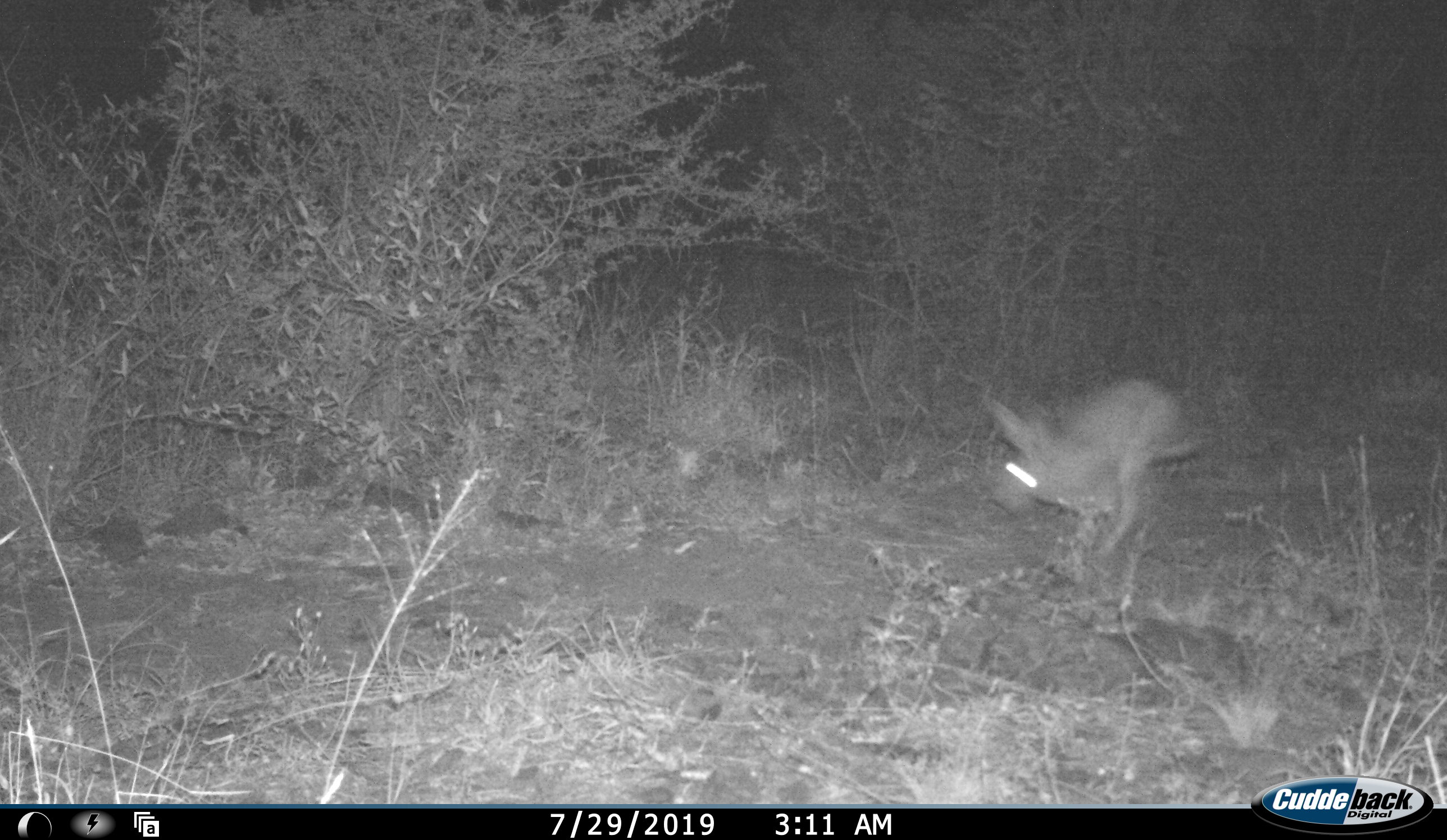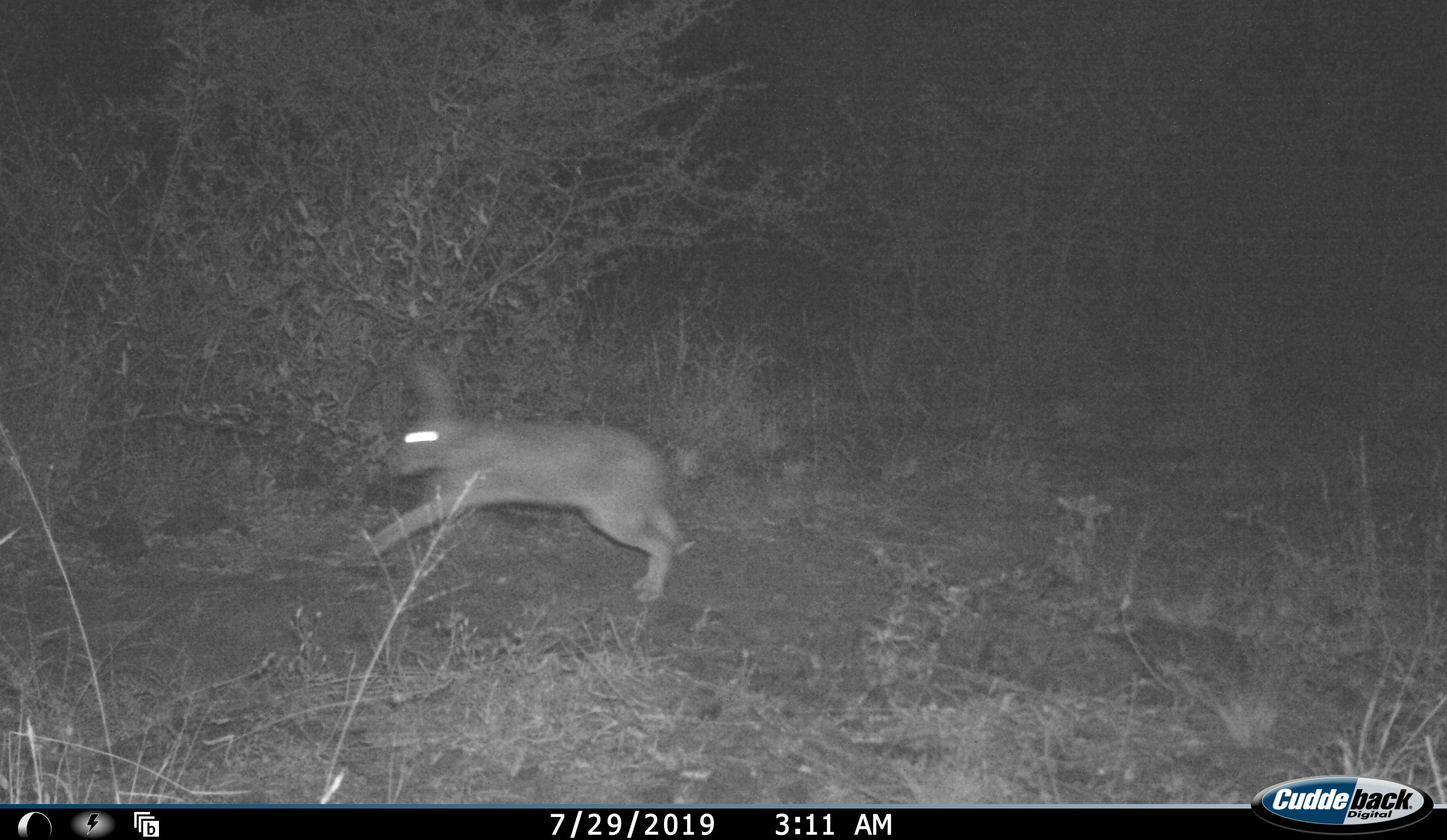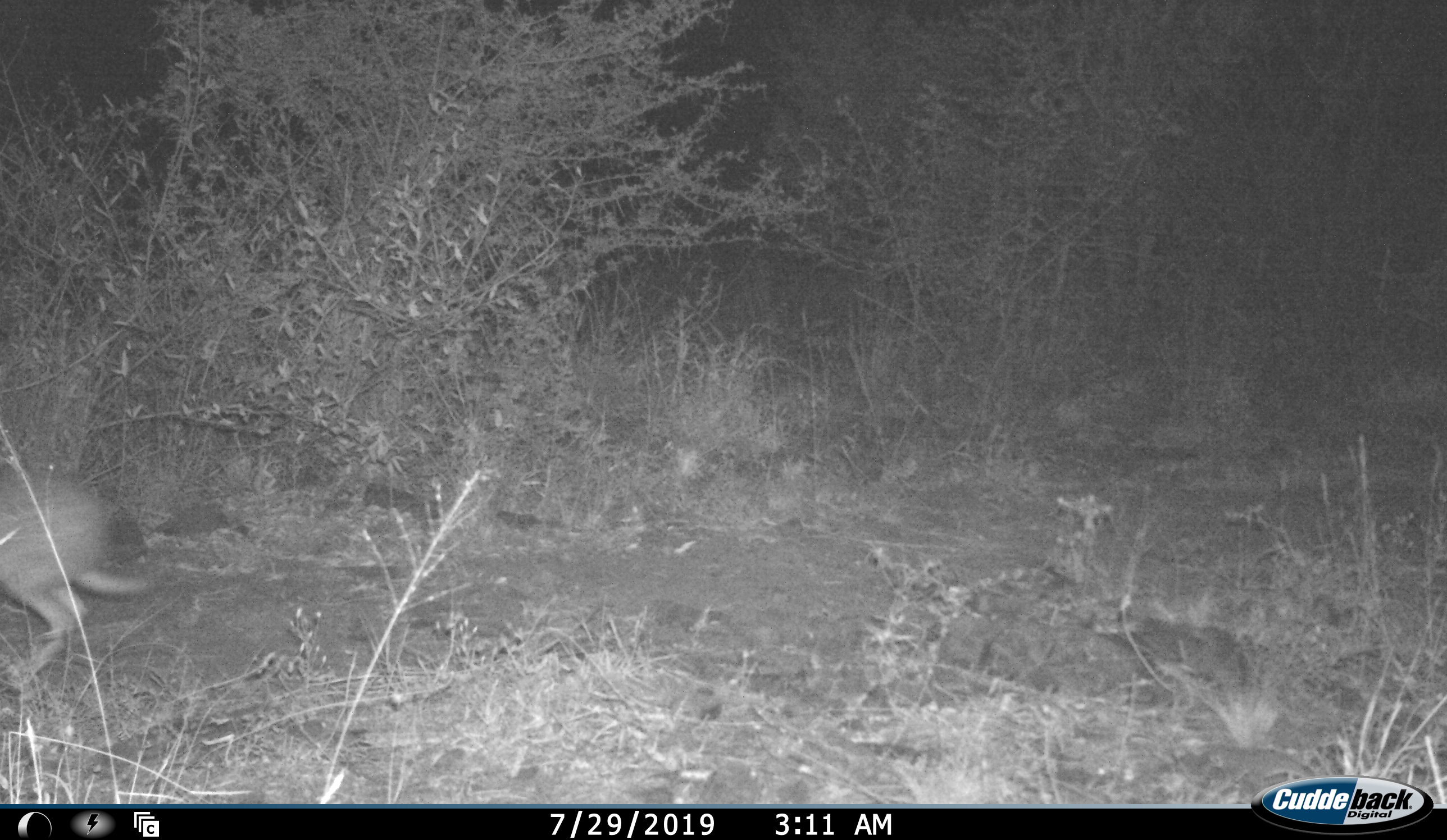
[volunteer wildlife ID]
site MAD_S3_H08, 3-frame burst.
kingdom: Animalia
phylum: Chordata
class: Mammalia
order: Carnivora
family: Herpestidae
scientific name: Herpestidae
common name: mongoose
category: mongooseunknown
Mongooseunknown (mongoose) (Herpestidae), count 1. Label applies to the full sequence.